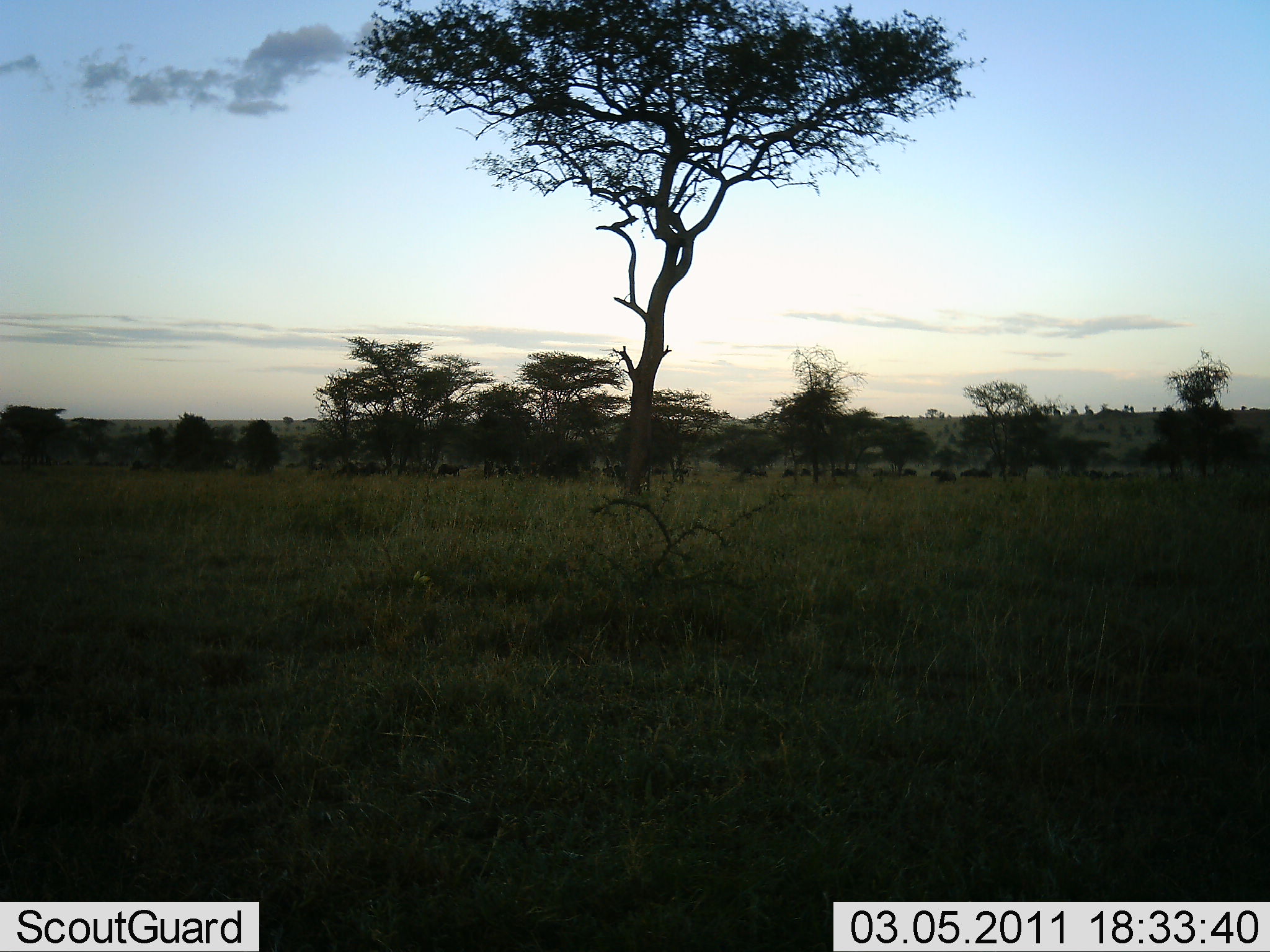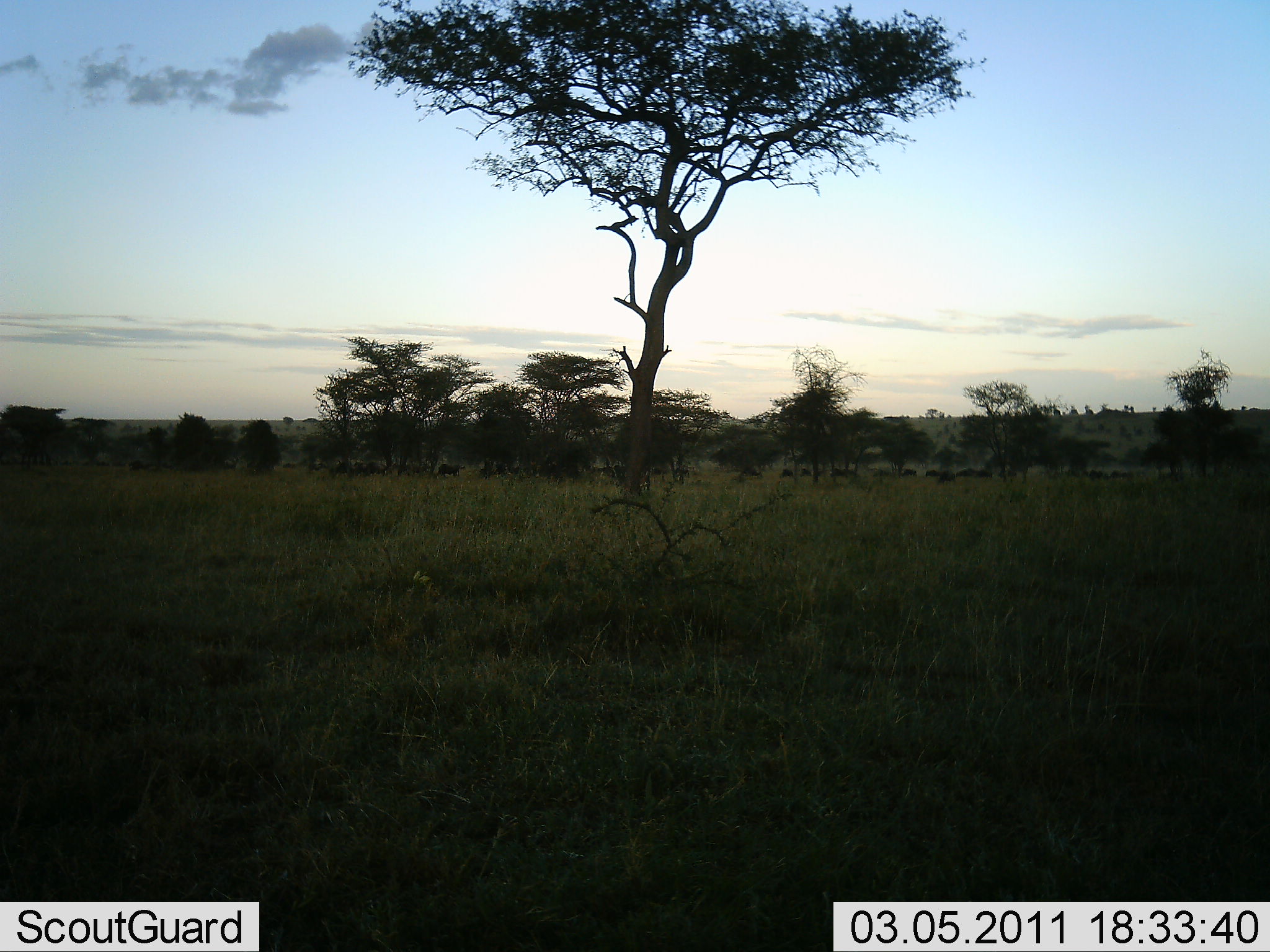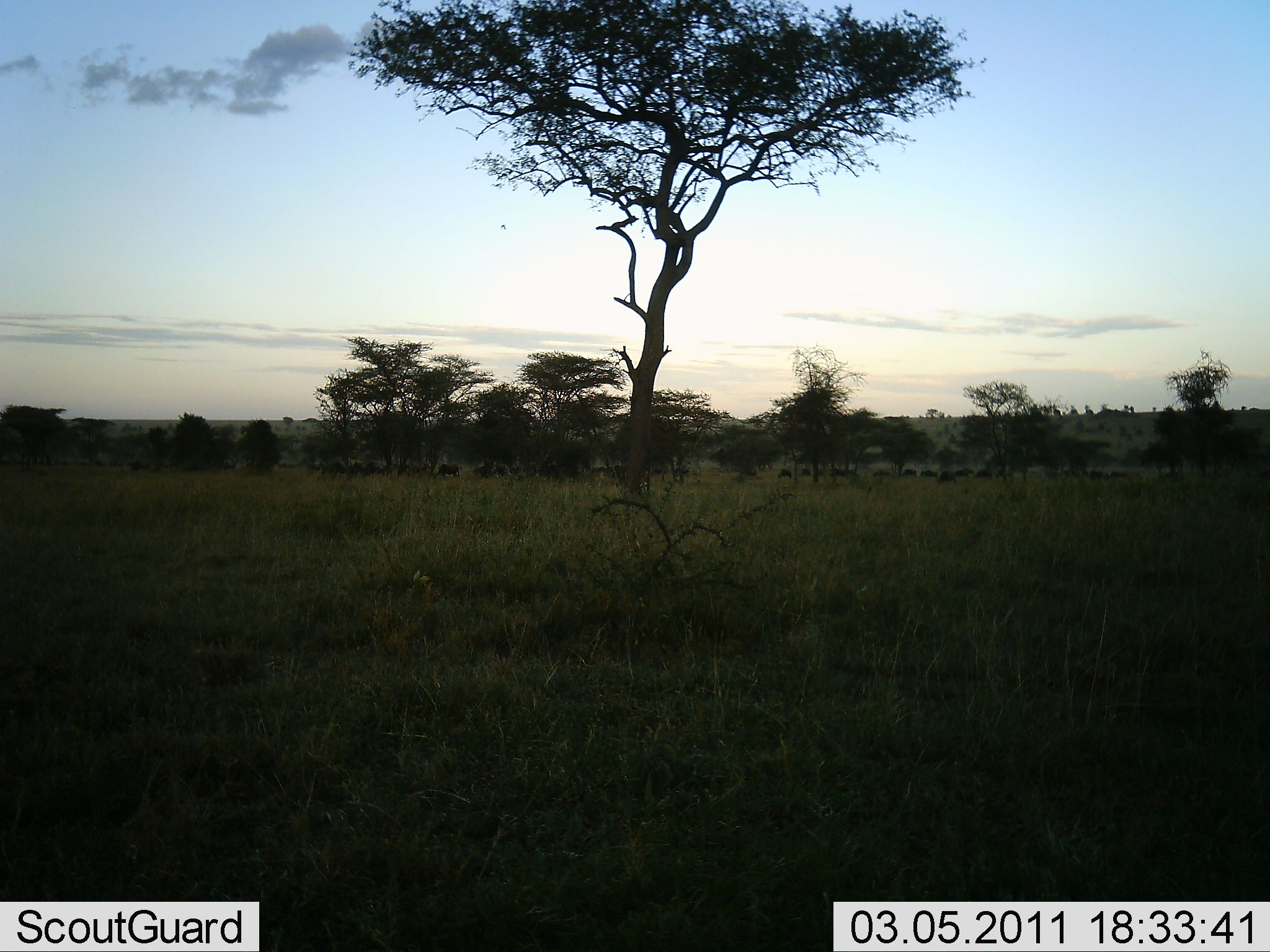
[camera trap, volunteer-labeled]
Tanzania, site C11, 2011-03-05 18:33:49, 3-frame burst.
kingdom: Animalia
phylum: Chordata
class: Mammalia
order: Artiodactyla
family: Bovidae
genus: Connochaetes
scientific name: Connochaetes taurinus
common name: blue wildebeest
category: wildebeest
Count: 11-50.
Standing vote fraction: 20%.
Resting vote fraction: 10%.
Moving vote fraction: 90%.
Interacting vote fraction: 0%.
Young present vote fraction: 0%.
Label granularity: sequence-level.